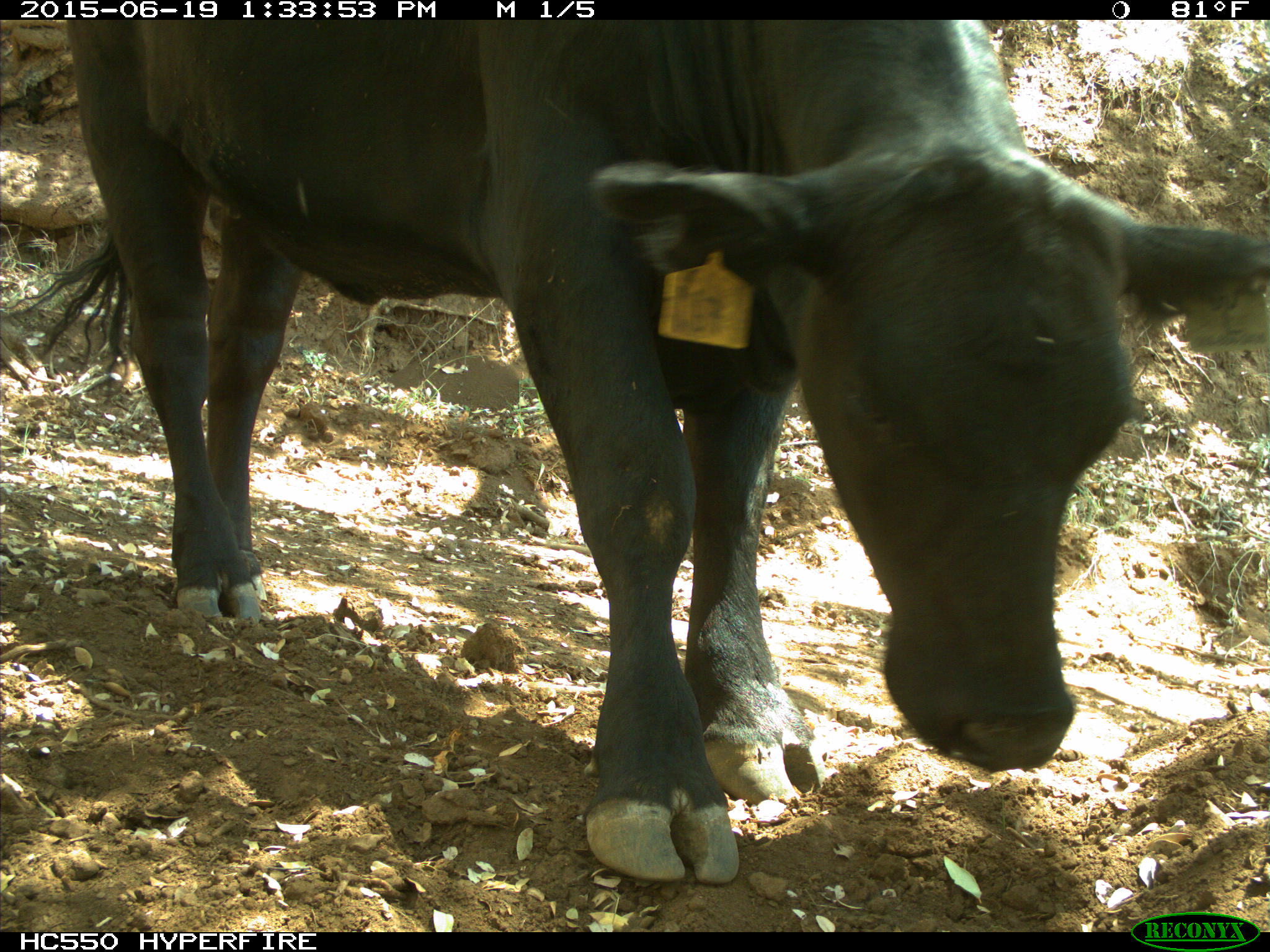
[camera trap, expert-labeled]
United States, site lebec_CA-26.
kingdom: Animalia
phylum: Chordata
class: Mammalia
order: Artiodactyla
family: Bovidae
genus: Bos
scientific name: Bos taurus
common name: domestic cow